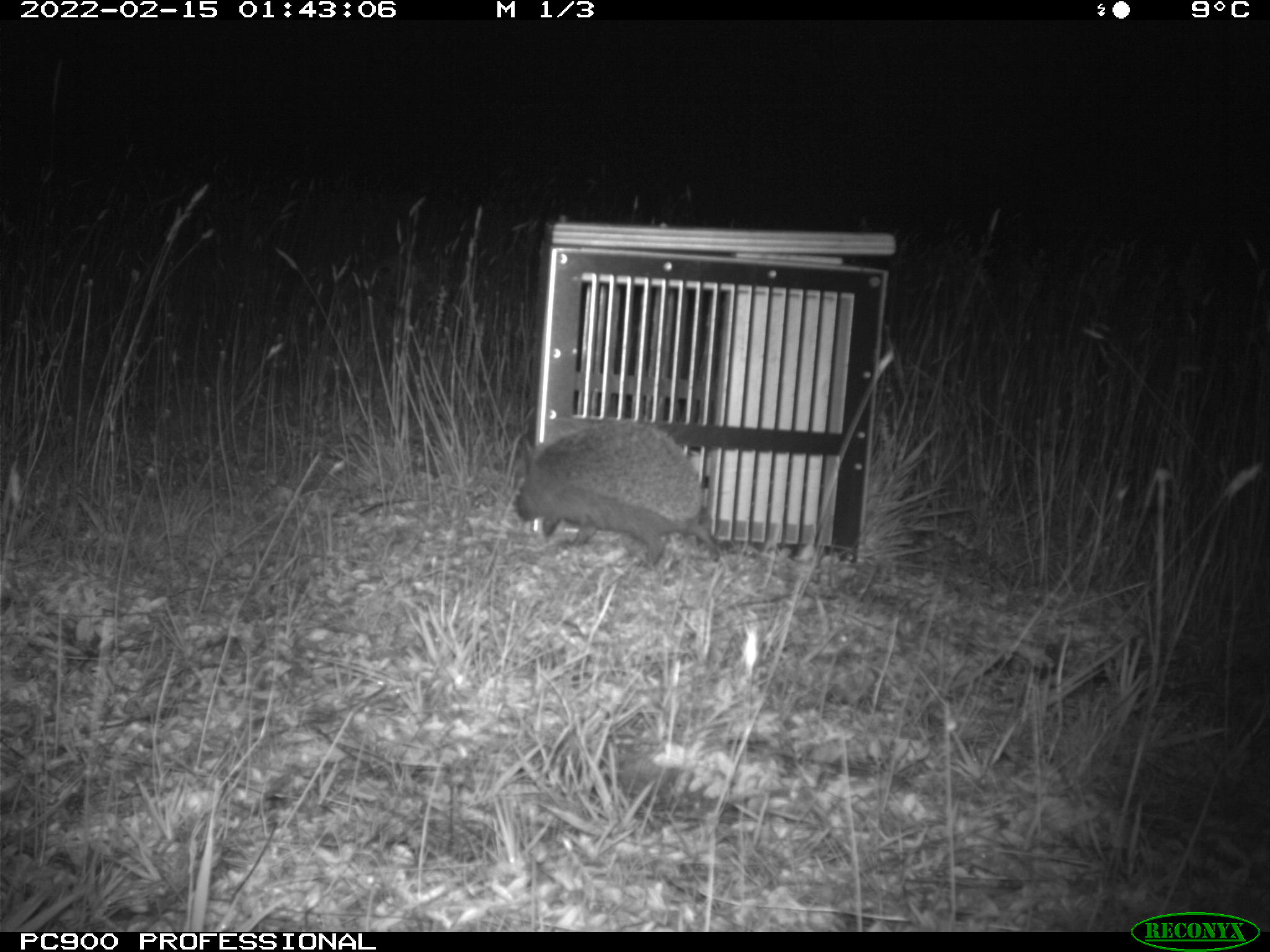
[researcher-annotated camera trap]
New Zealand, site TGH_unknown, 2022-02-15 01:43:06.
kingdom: Animalia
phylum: Chordata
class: Mammalia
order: Eulipotyphla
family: Erinaceidae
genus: Erinaceus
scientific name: Erinaceus europaeus europaeus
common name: european hedgehog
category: hedgehog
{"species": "hedgehog (european hedgehog) (Erinaceus europaeus europaeus)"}